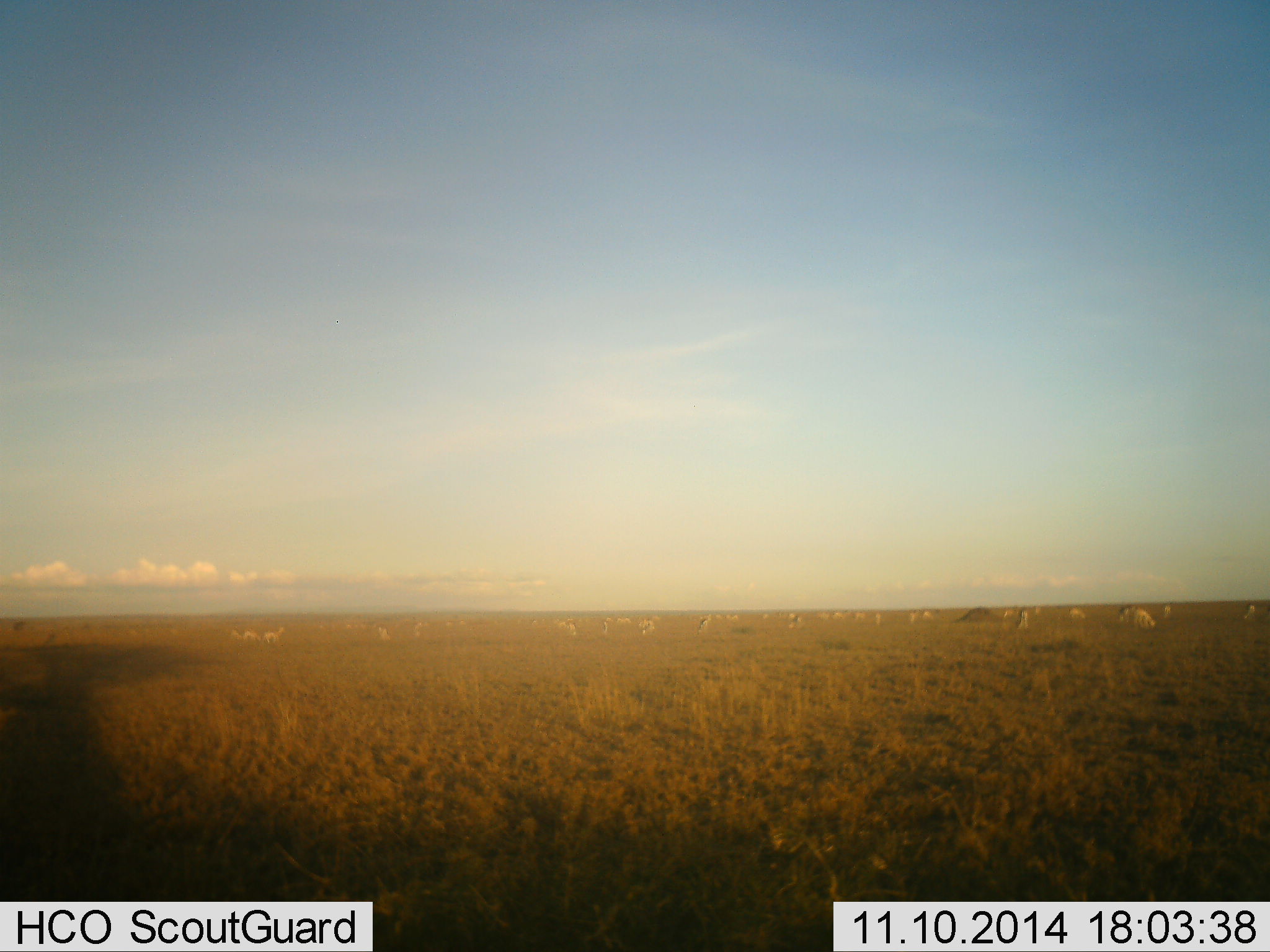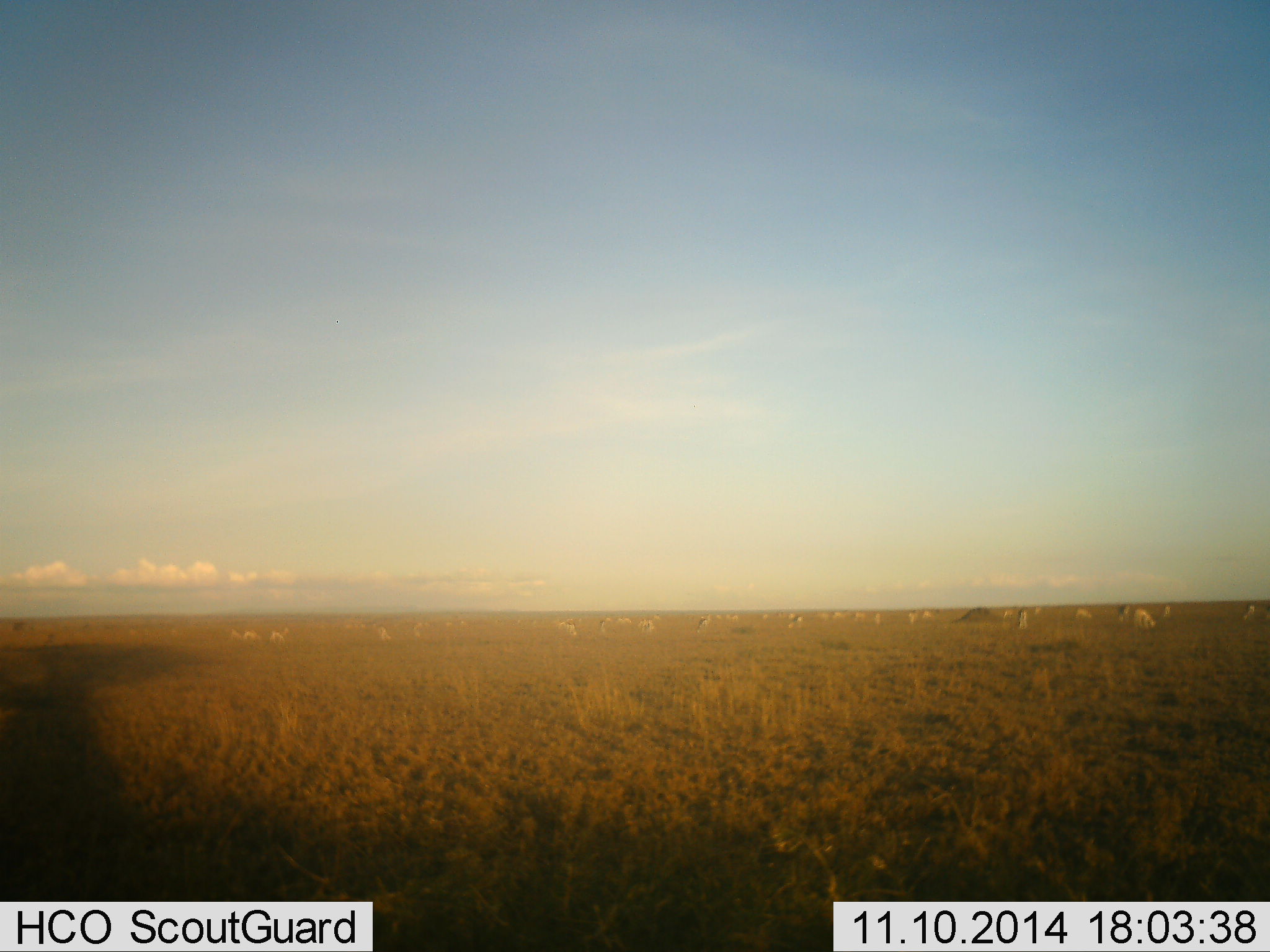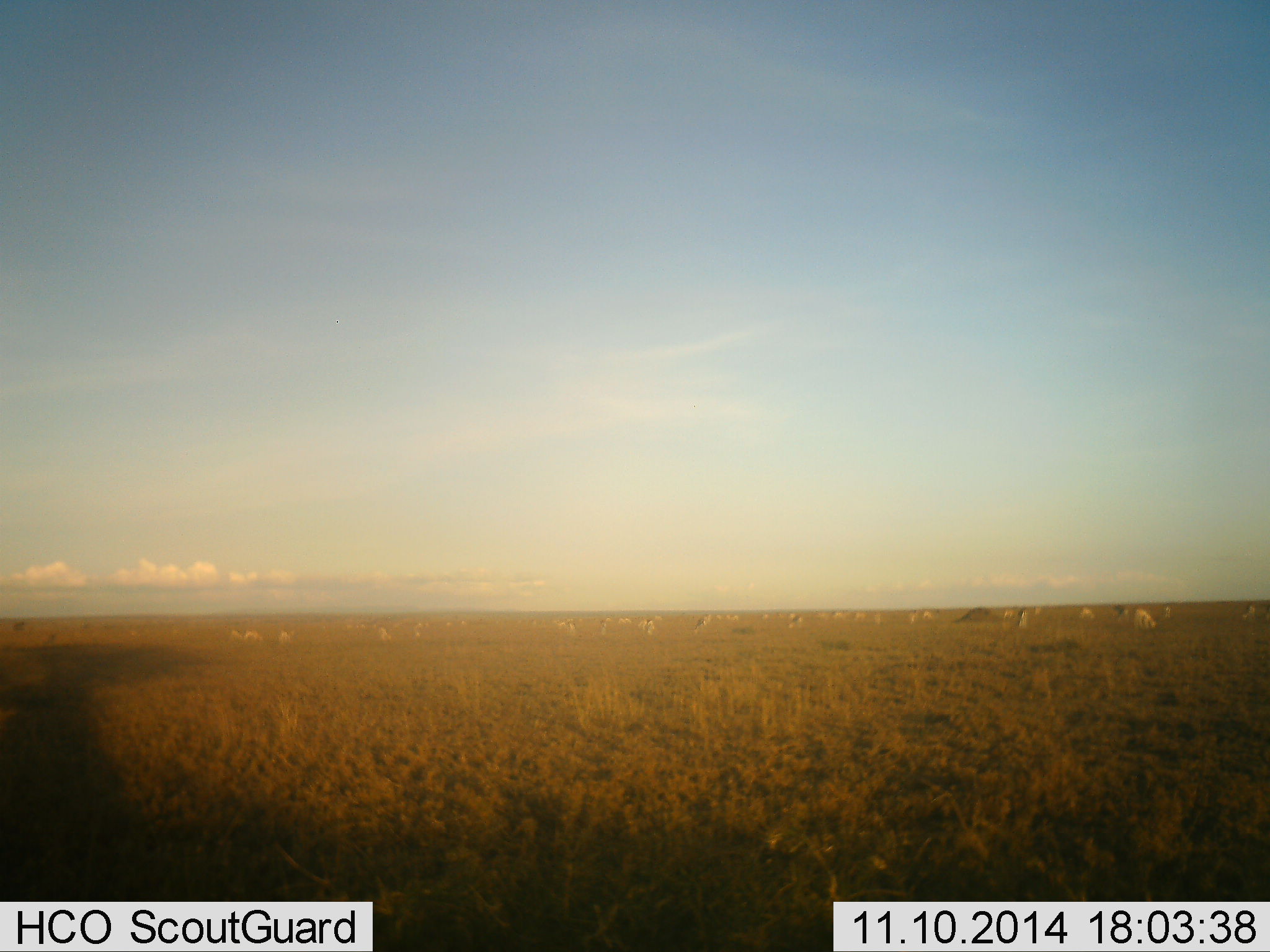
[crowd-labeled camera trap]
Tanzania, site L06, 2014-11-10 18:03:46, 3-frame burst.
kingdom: Animalia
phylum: Chordata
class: Mammalia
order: Artiodactyla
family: Bovidae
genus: Nanger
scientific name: Nanger granti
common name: grant's gazelle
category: gazellegrants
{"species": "gazellegrants (grant's gazelle) (Nanger granti)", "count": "11-50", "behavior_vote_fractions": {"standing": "57%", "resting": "0%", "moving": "57%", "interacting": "0%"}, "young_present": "0%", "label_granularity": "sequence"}